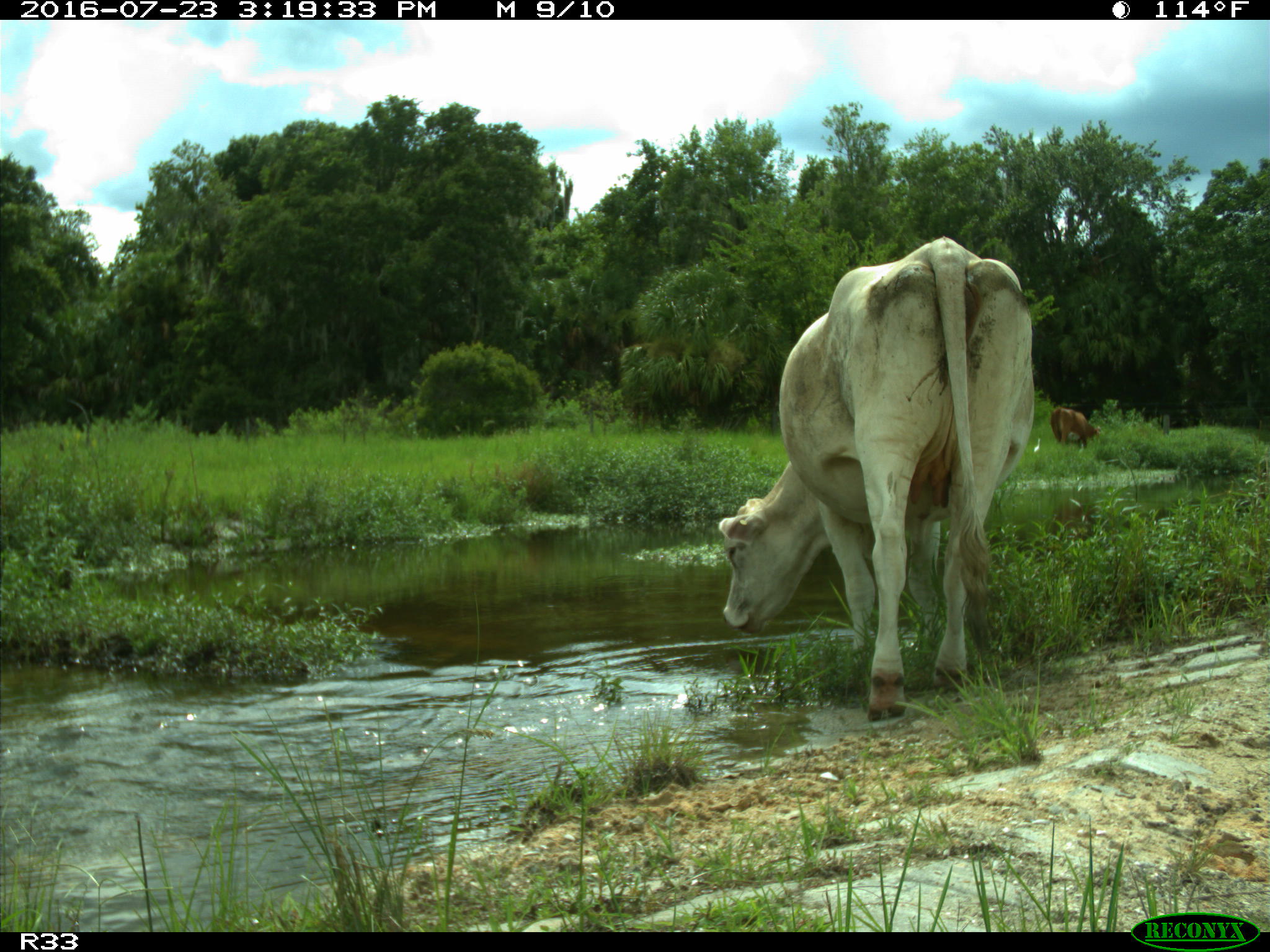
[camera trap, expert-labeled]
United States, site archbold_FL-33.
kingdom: Animalia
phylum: Chordata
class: Mammalia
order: Artiodactyla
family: Bovidae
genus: Bos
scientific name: Bos taurus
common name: domestic cow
Bos taurus (domestic cow).